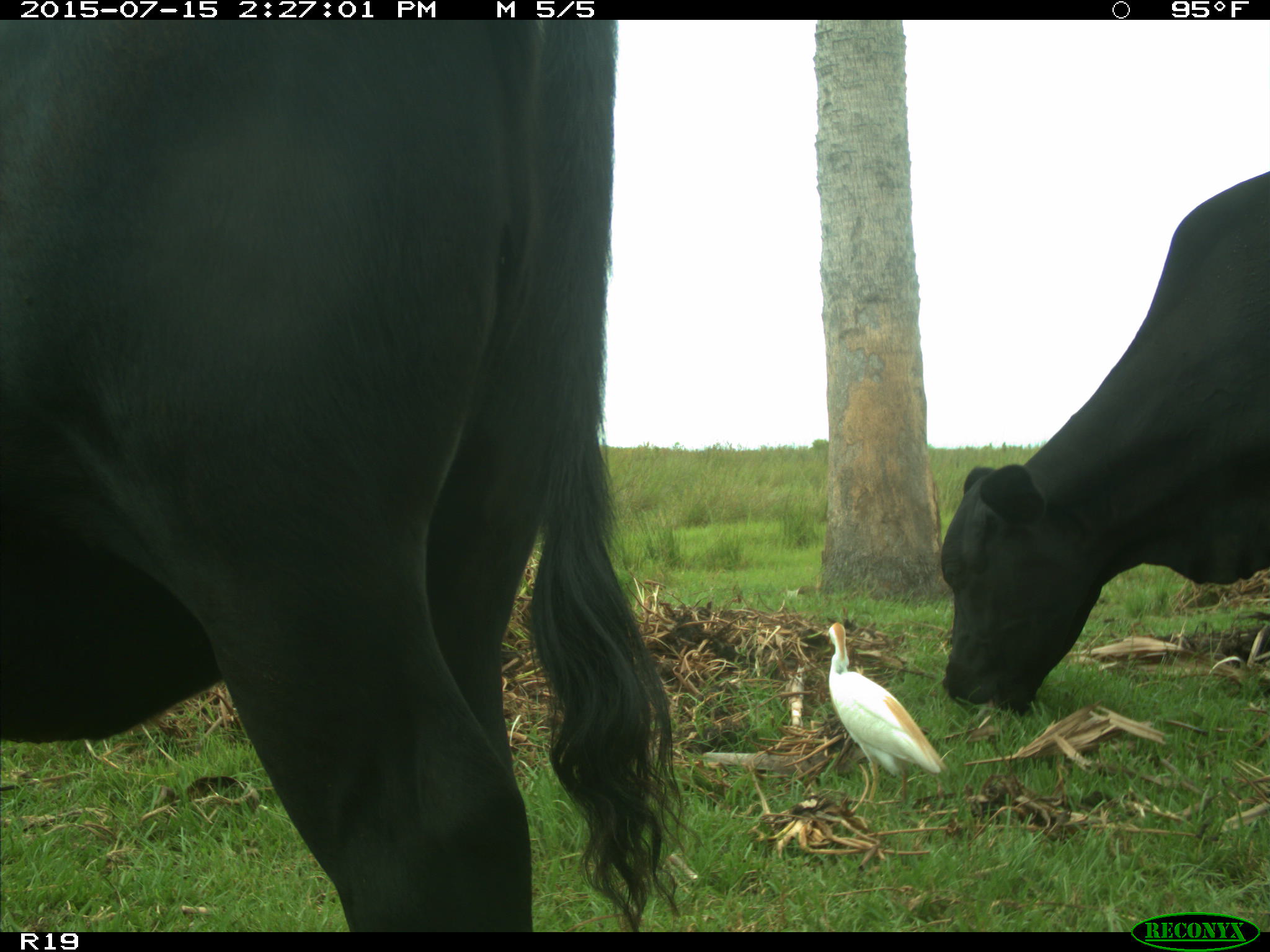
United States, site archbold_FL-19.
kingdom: Animalia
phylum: Chordata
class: Mammalia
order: Artiodactyla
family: Bovidae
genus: Bos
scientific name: Bos taurus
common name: domestic cow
Bos taurus (domestic cow).